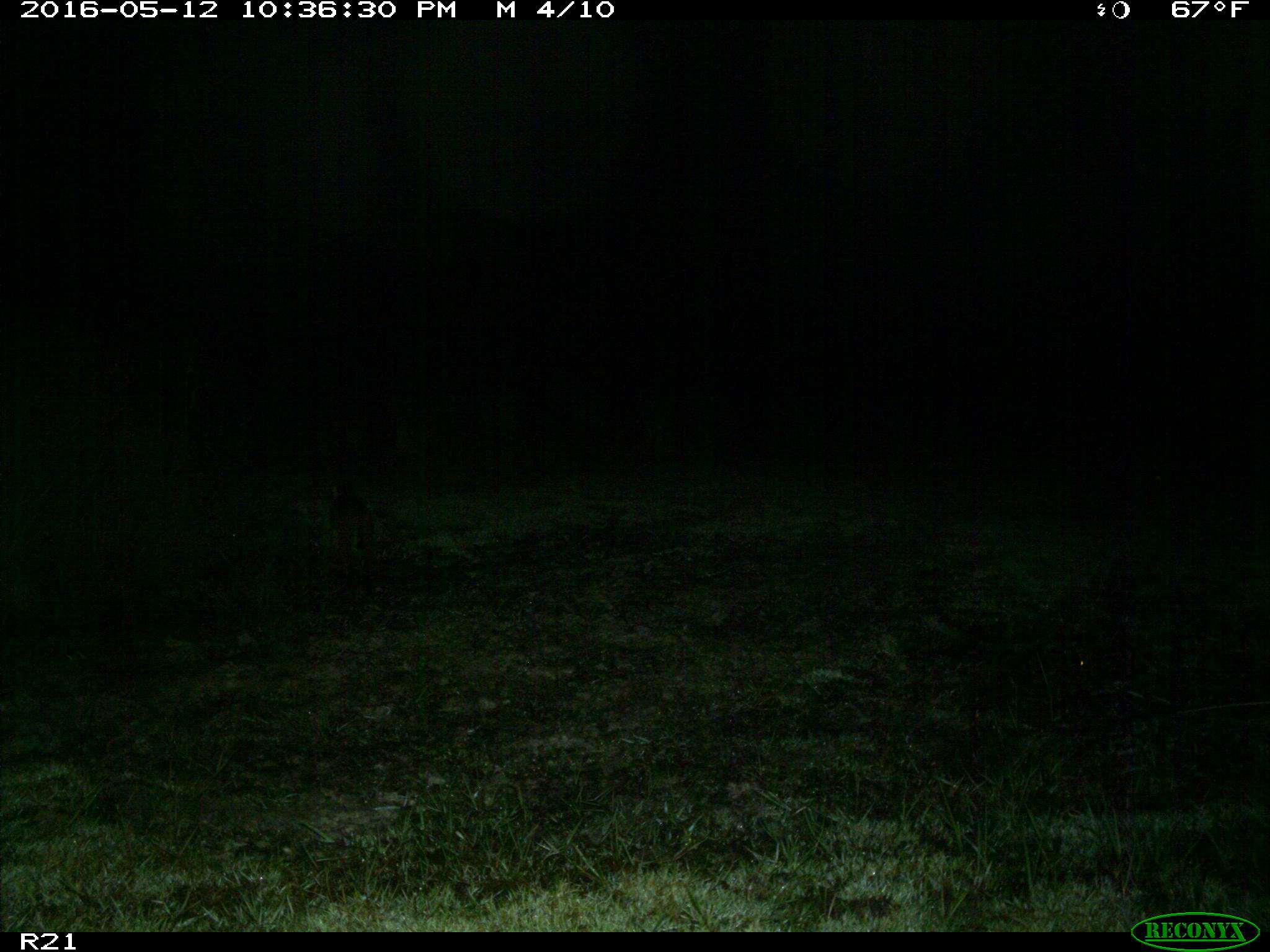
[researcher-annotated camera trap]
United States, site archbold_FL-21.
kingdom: Animalia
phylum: Chordata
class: Mammalia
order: Carnivora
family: Felidae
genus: Lynx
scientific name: Lynx rufus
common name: bobcat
Lynx rufus (bobcat).